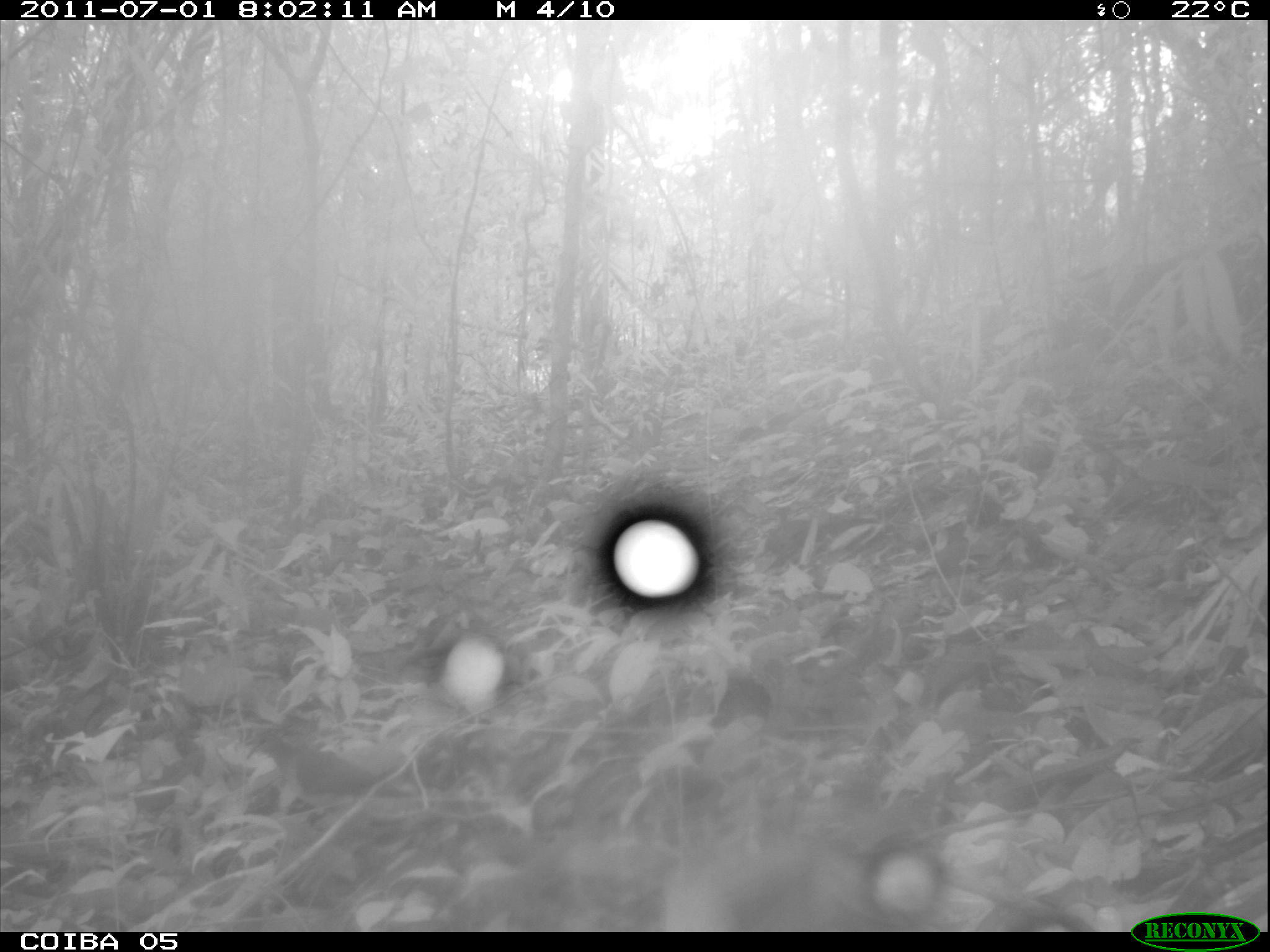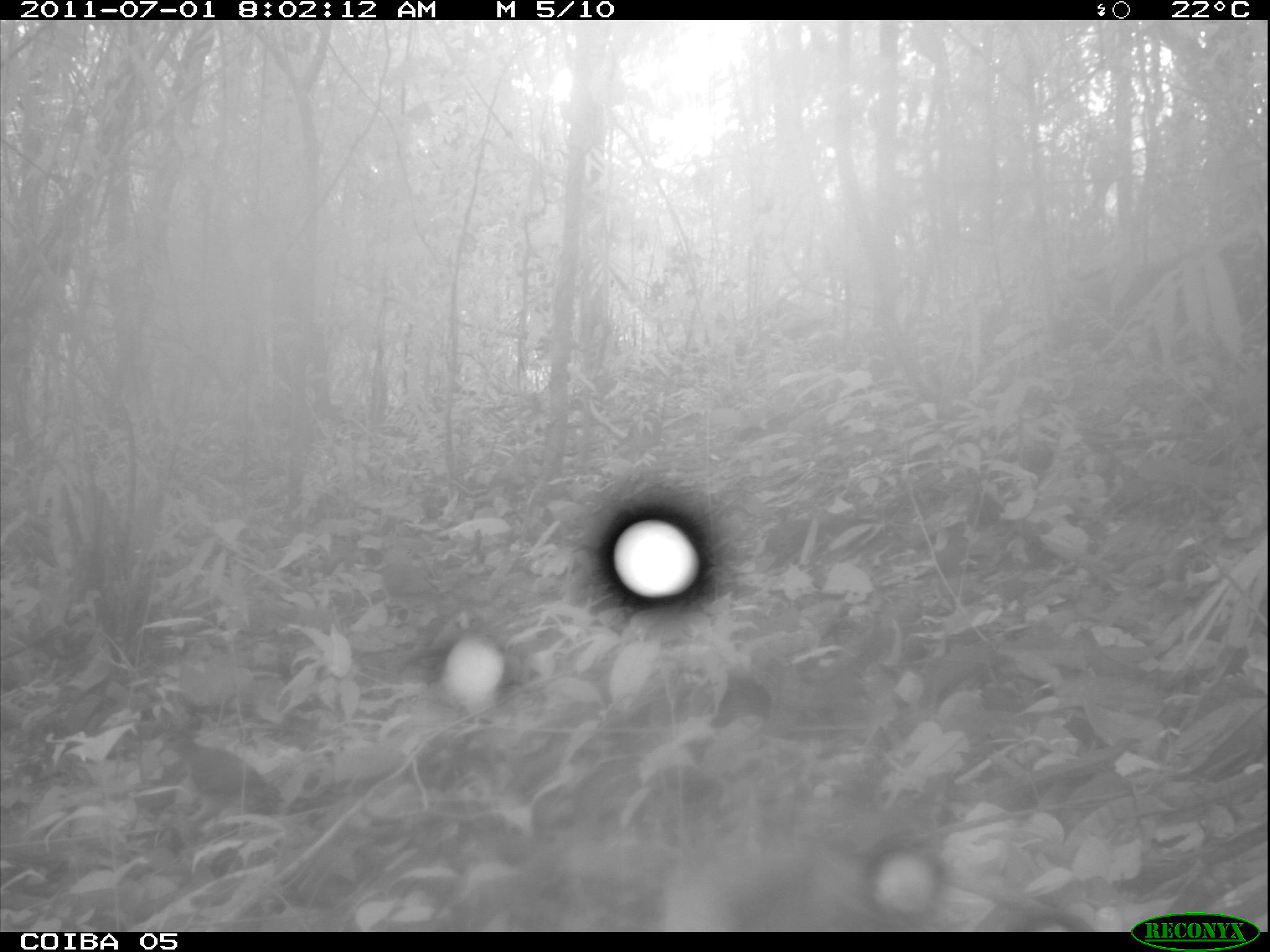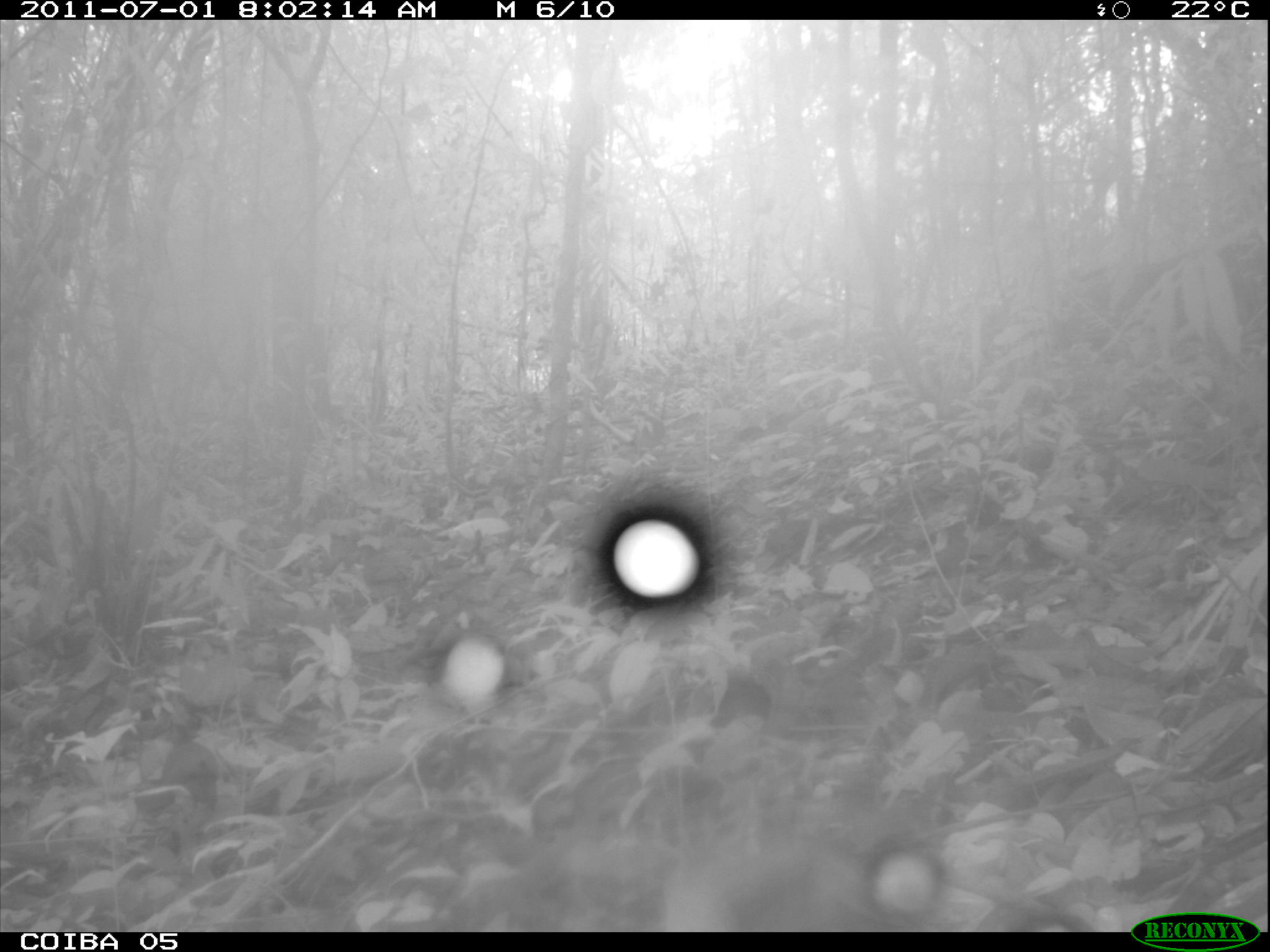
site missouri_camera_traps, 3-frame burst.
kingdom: Animalia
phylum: Chordata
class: Aves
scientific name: Aves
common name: bird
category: bird spec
Bird spec (bird) (Aves). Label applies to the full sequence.